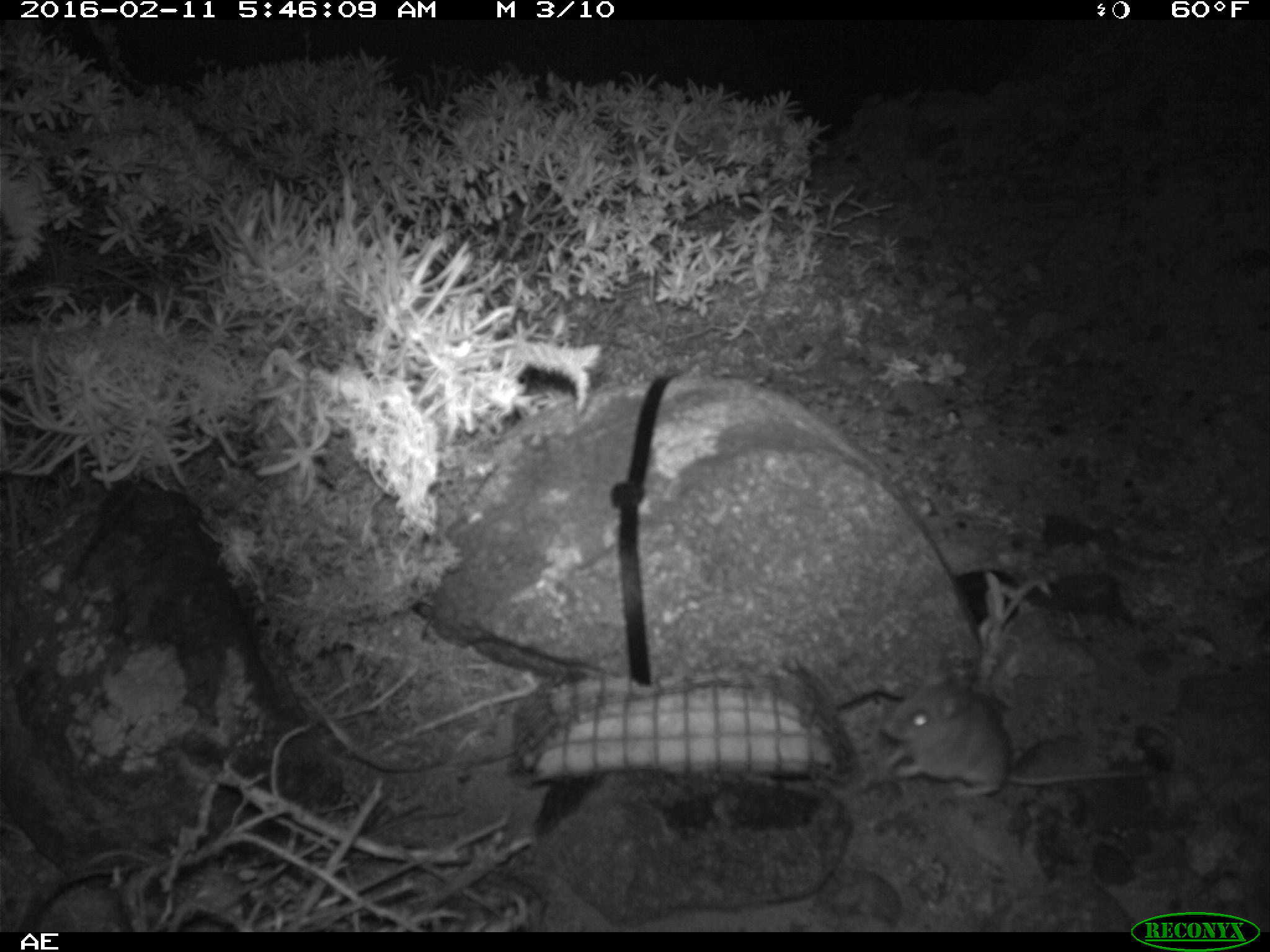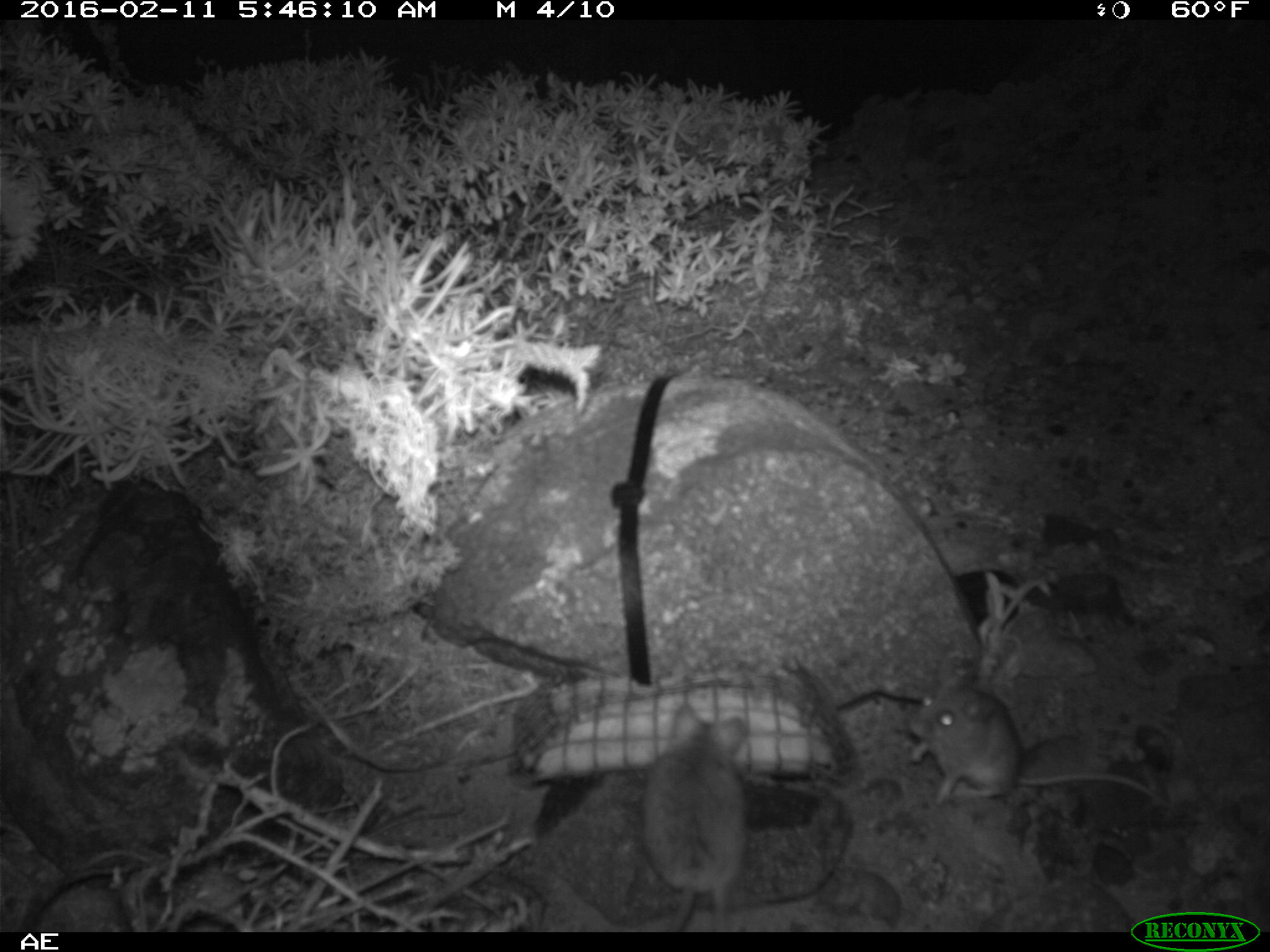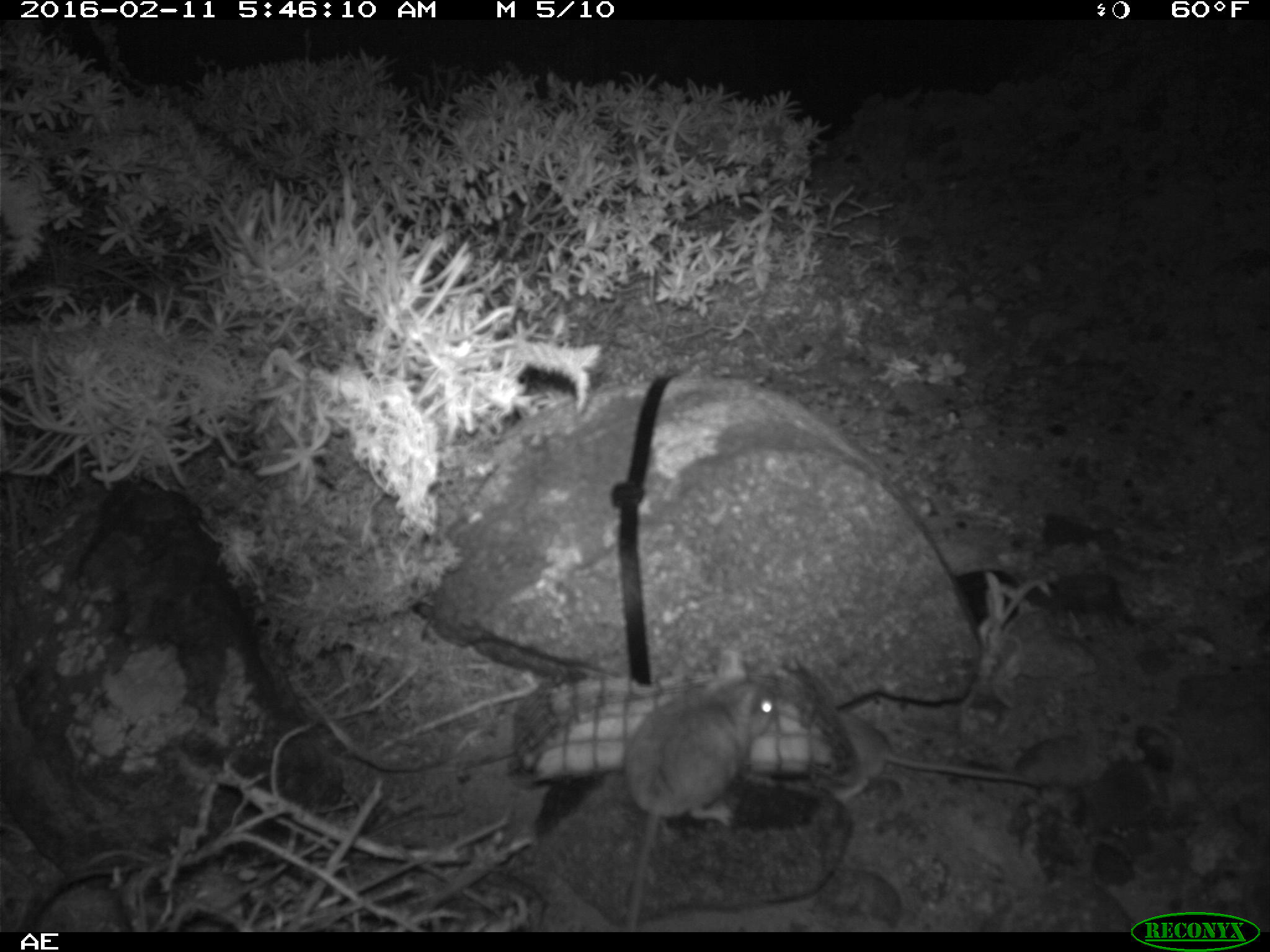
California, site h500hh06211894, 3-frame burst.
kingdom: Animalia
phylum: Chordata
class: Mammalia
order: Rodentia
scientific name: Rodentia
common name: rodent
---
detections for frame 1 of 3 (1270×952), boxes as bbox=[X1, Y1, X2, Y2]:
rodent: bbox=[879, 662, 1148, 800]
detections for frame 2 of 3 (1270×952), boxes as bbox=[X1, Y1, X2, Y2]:
rodent: bbox=[907, 676, 1166, 804]; bbox=[644, 705, 750, 932]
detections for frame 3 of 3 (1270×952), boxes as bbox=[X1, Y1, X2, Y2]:
rodent: bbox=[624, 674, 775, 930]; bbox=[835, 705, 1044, 803]